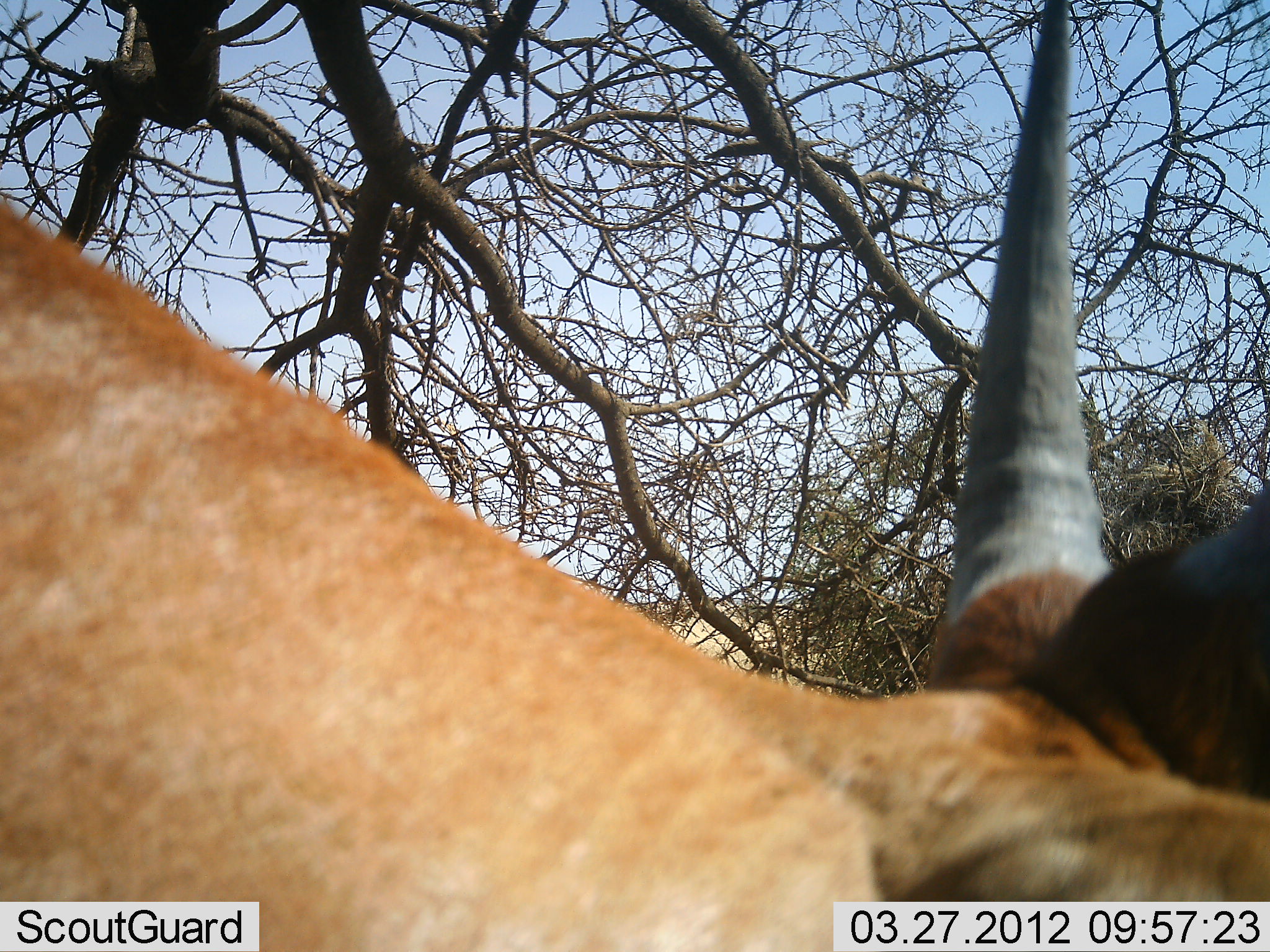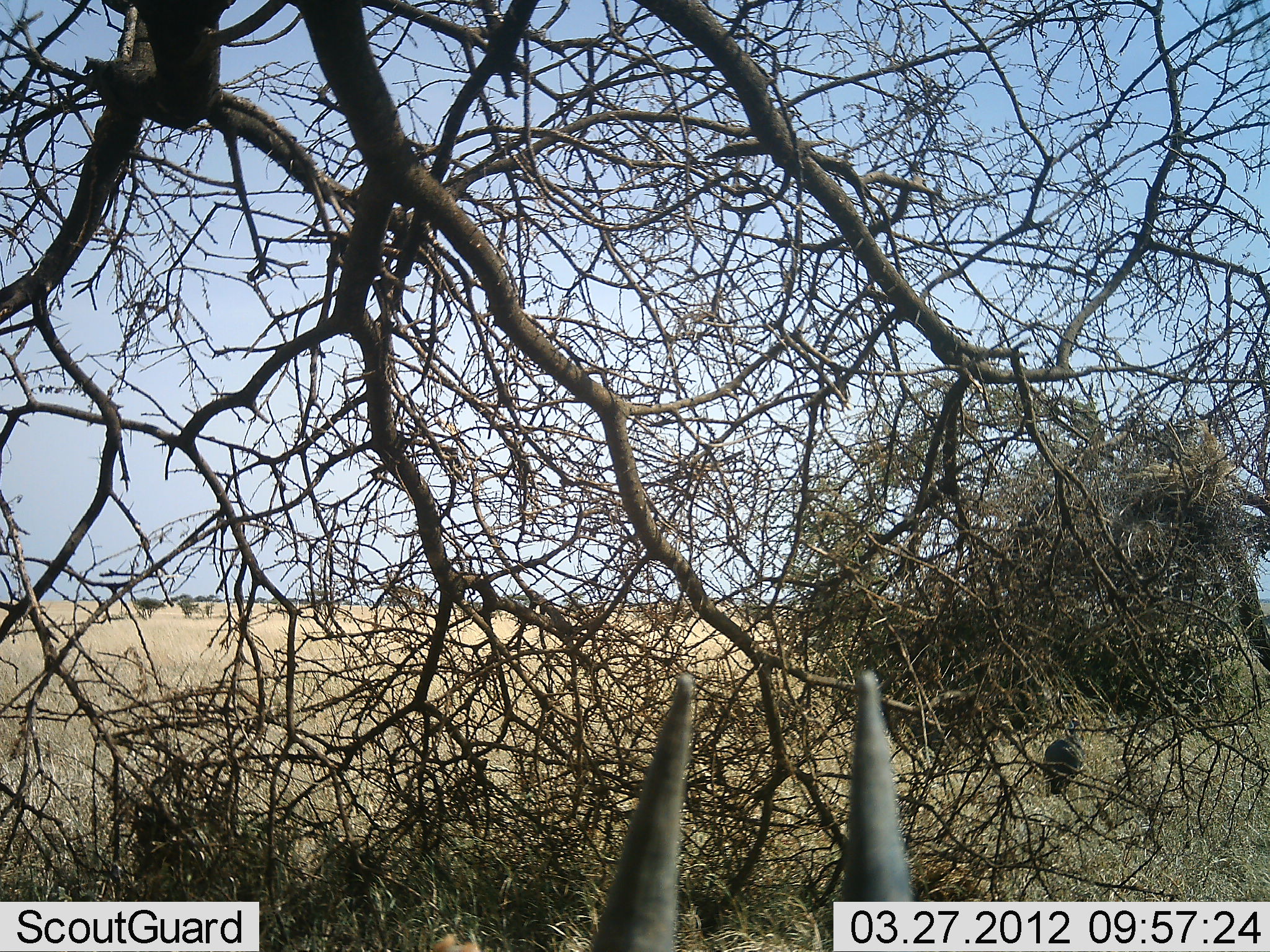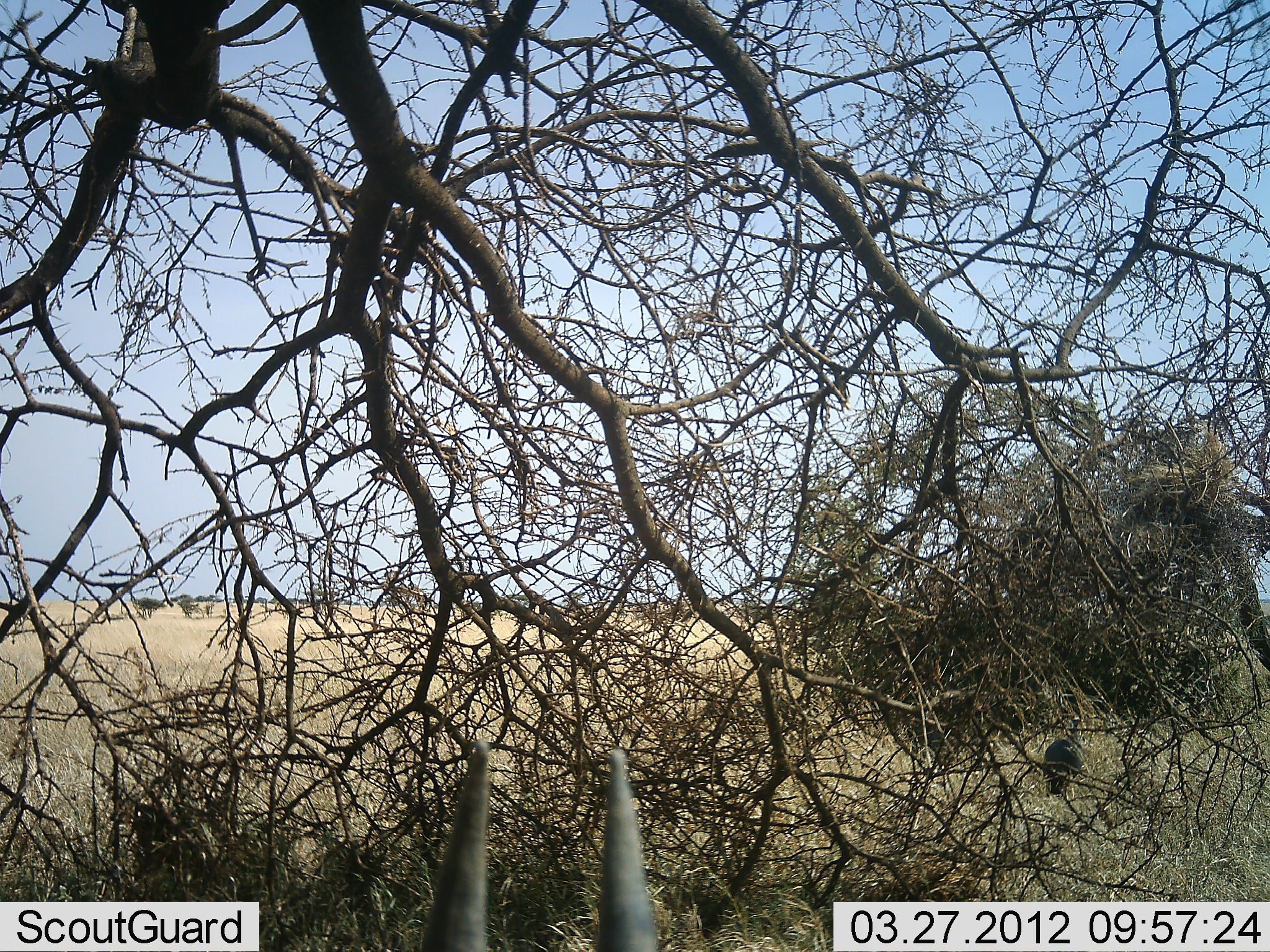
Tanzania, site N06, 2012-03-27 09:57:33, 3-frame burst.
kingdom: Animalia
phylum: Chordata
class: Mammalia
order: Artiodactyla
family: Bovidae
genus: Alcelaphus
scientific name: Alcelaphus buselaphus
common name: hartebeest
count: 1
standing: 50%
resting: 0%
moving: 17%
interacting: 0%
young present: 17%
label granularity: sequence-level